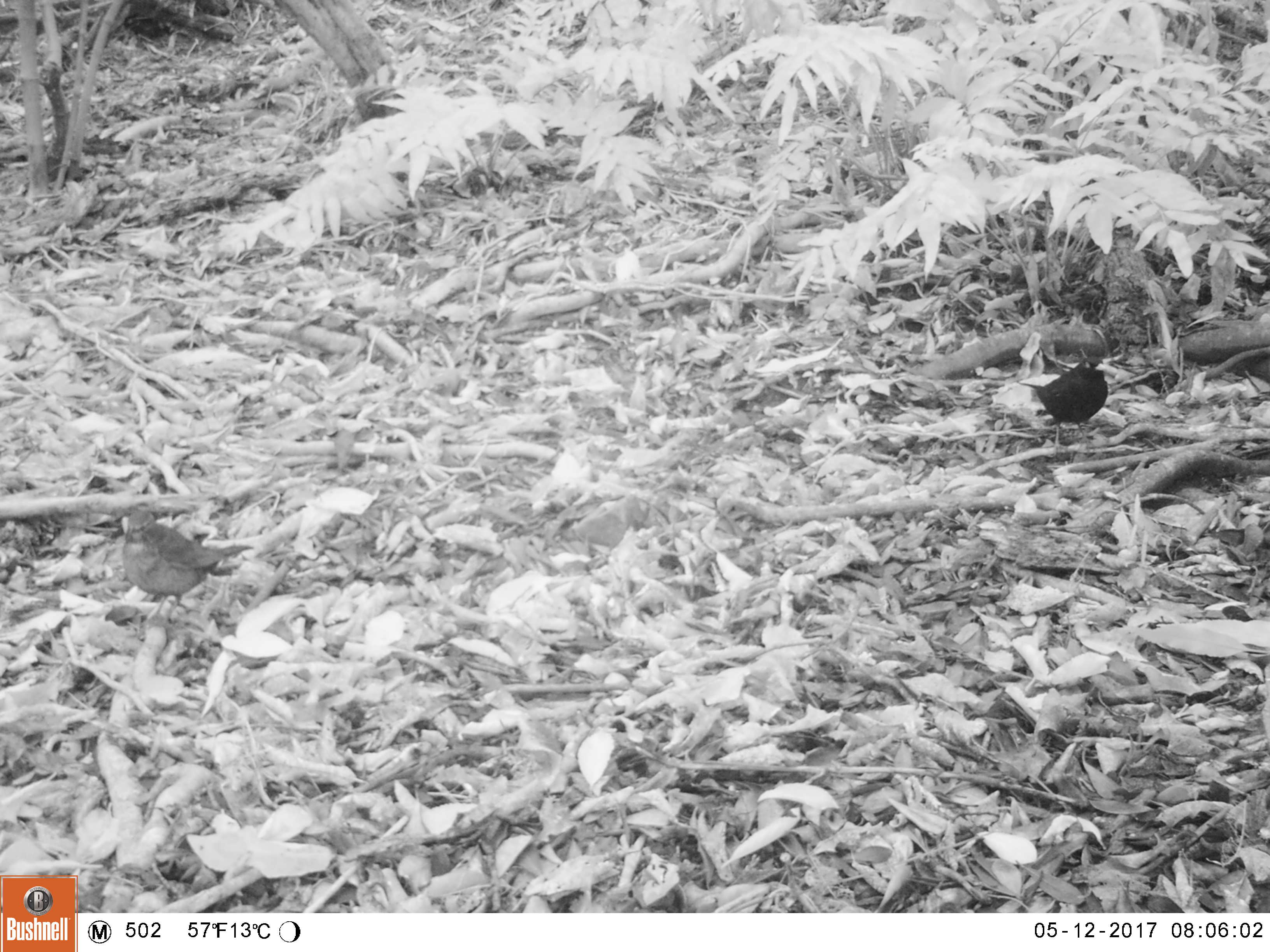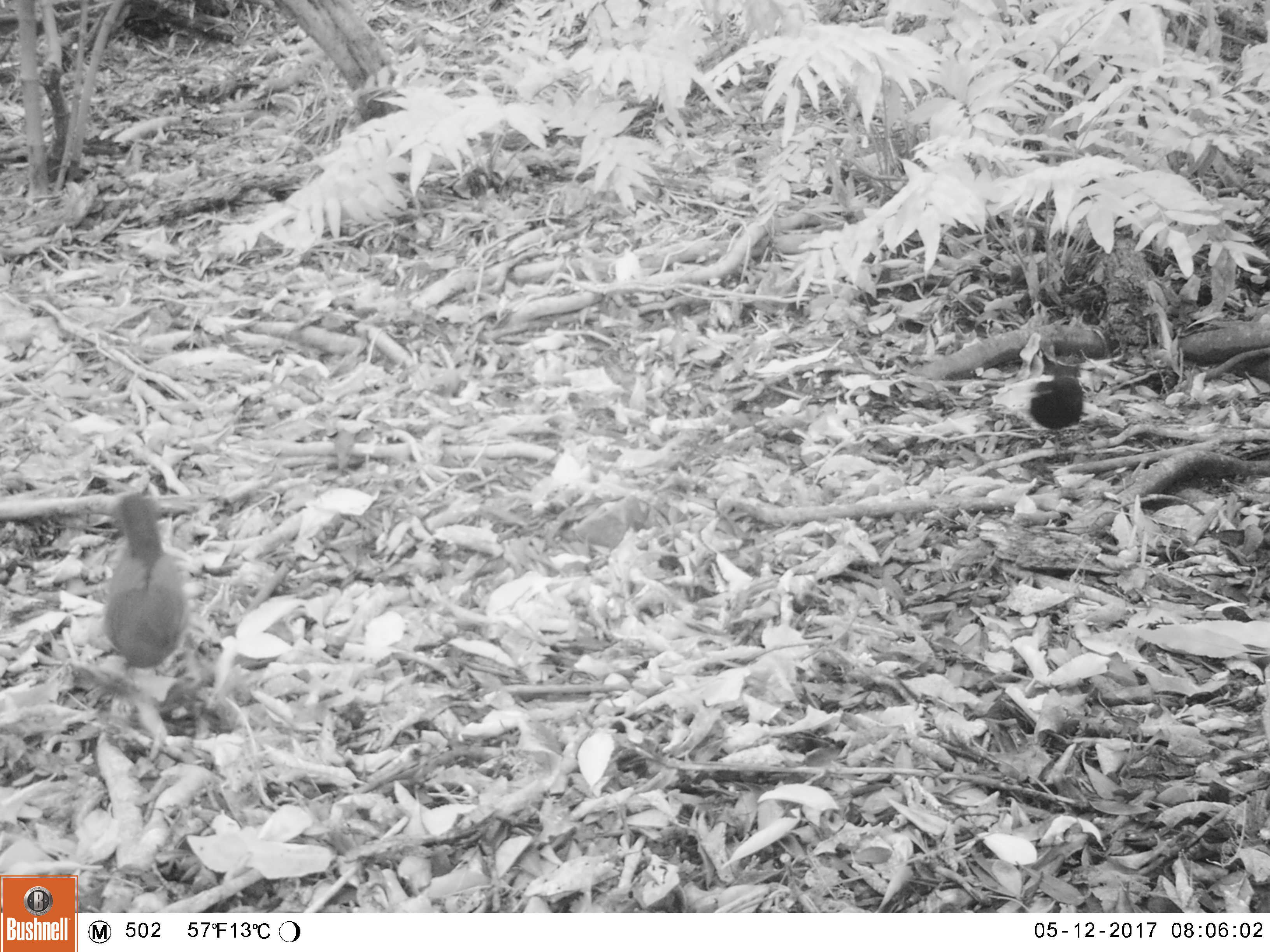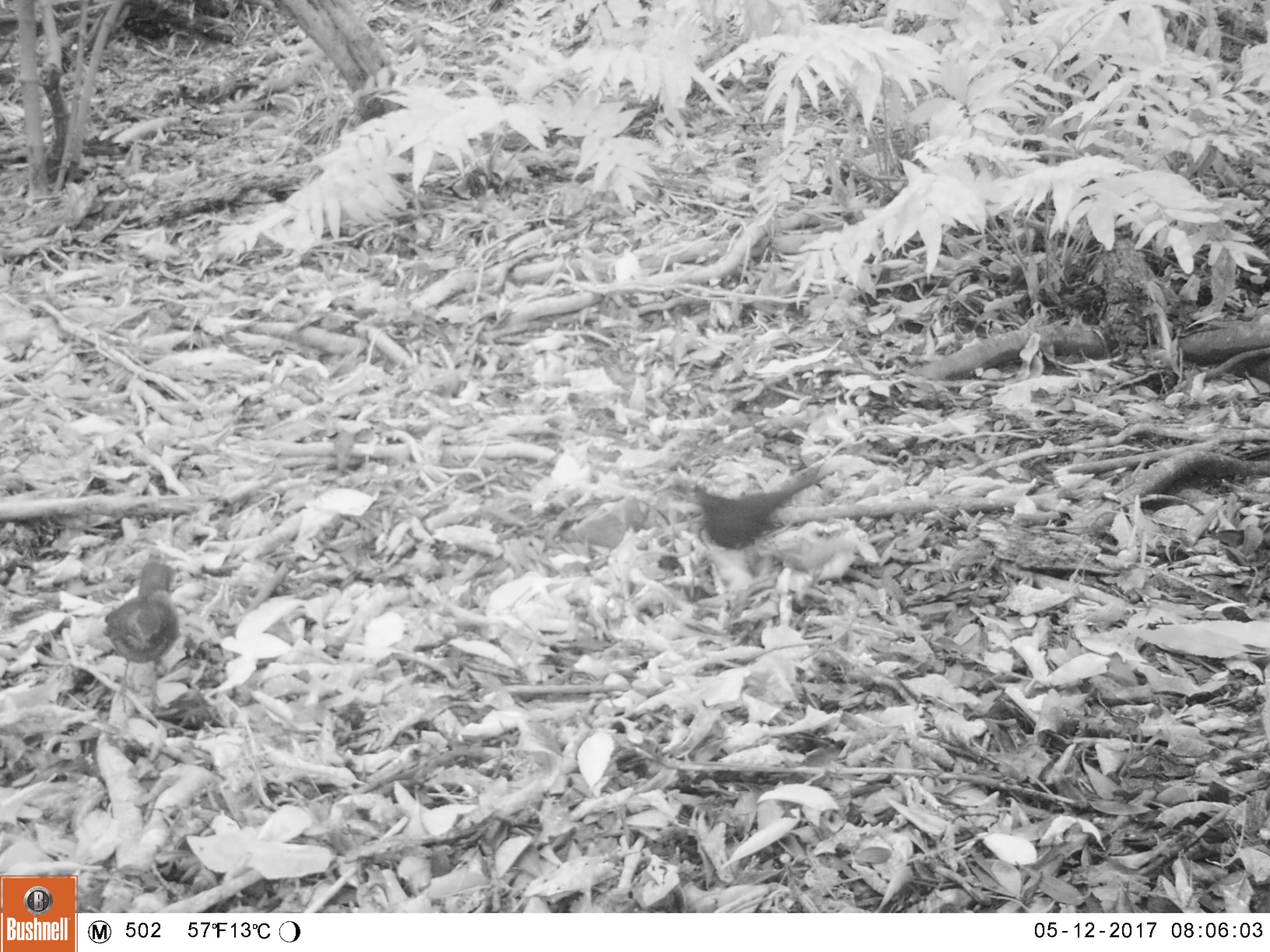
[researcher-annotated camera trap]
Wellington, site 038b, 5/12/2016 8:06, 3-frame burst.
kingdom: Animalia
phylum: Chordata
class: Aves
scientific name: Aves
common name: bird